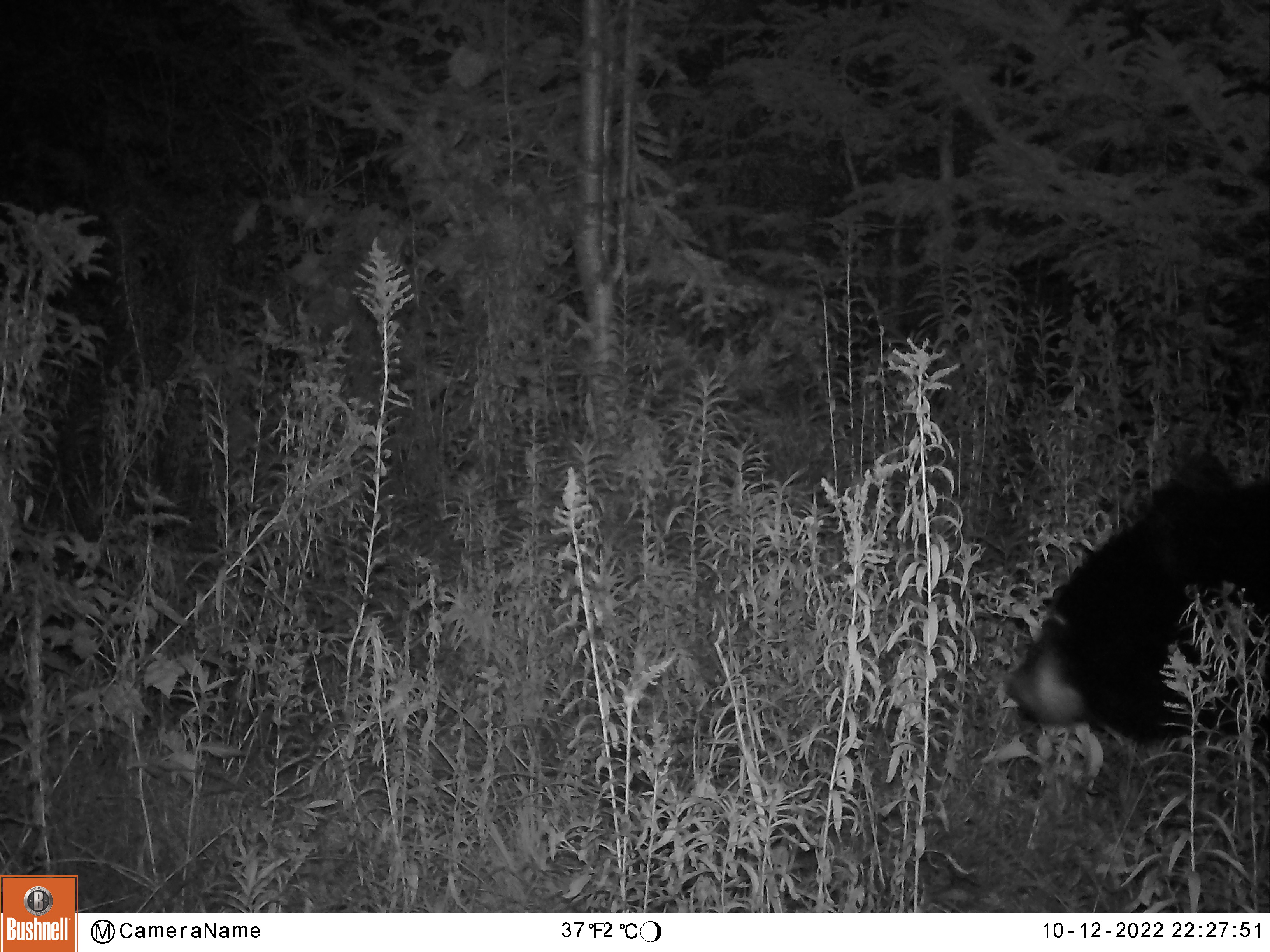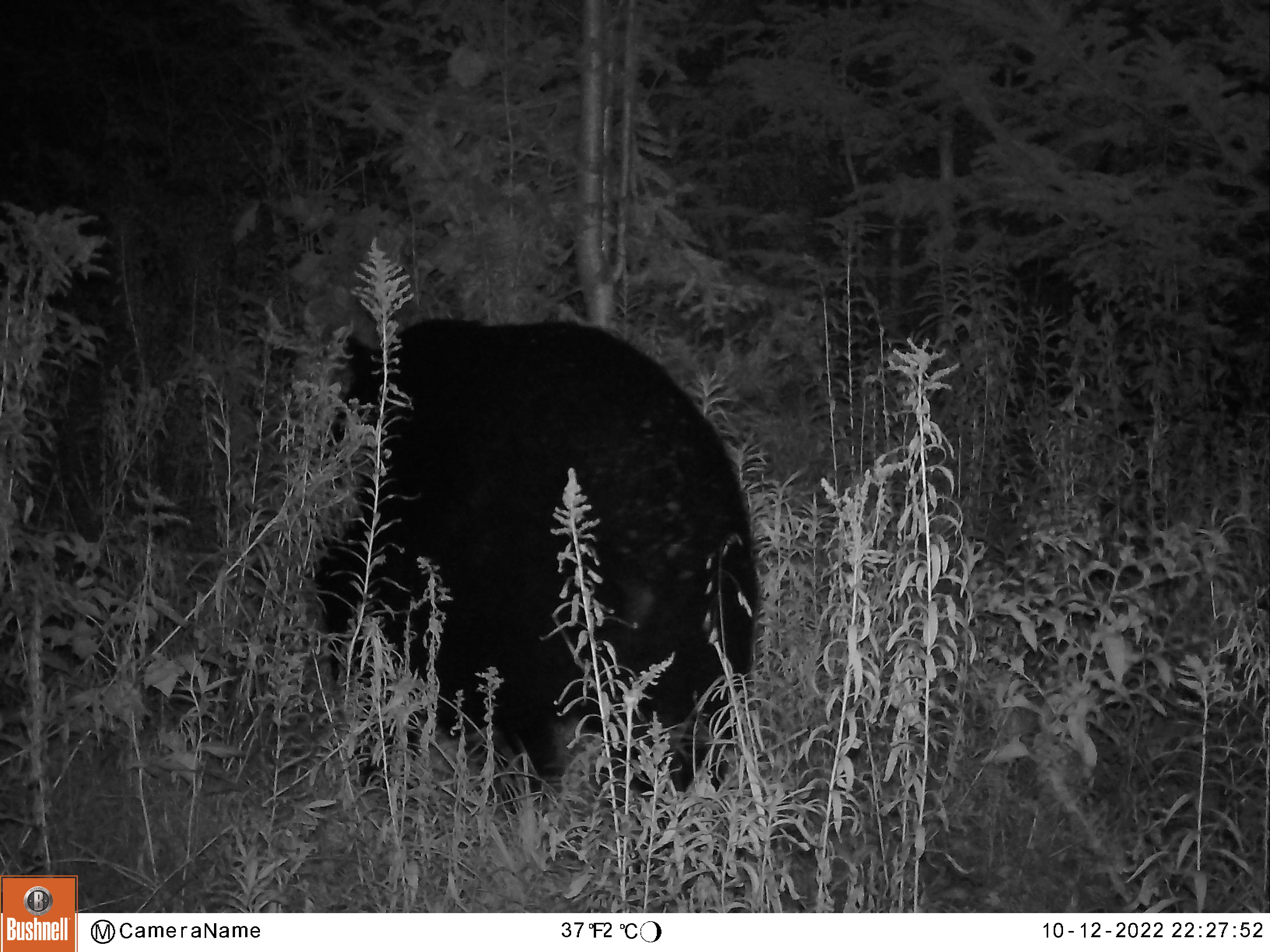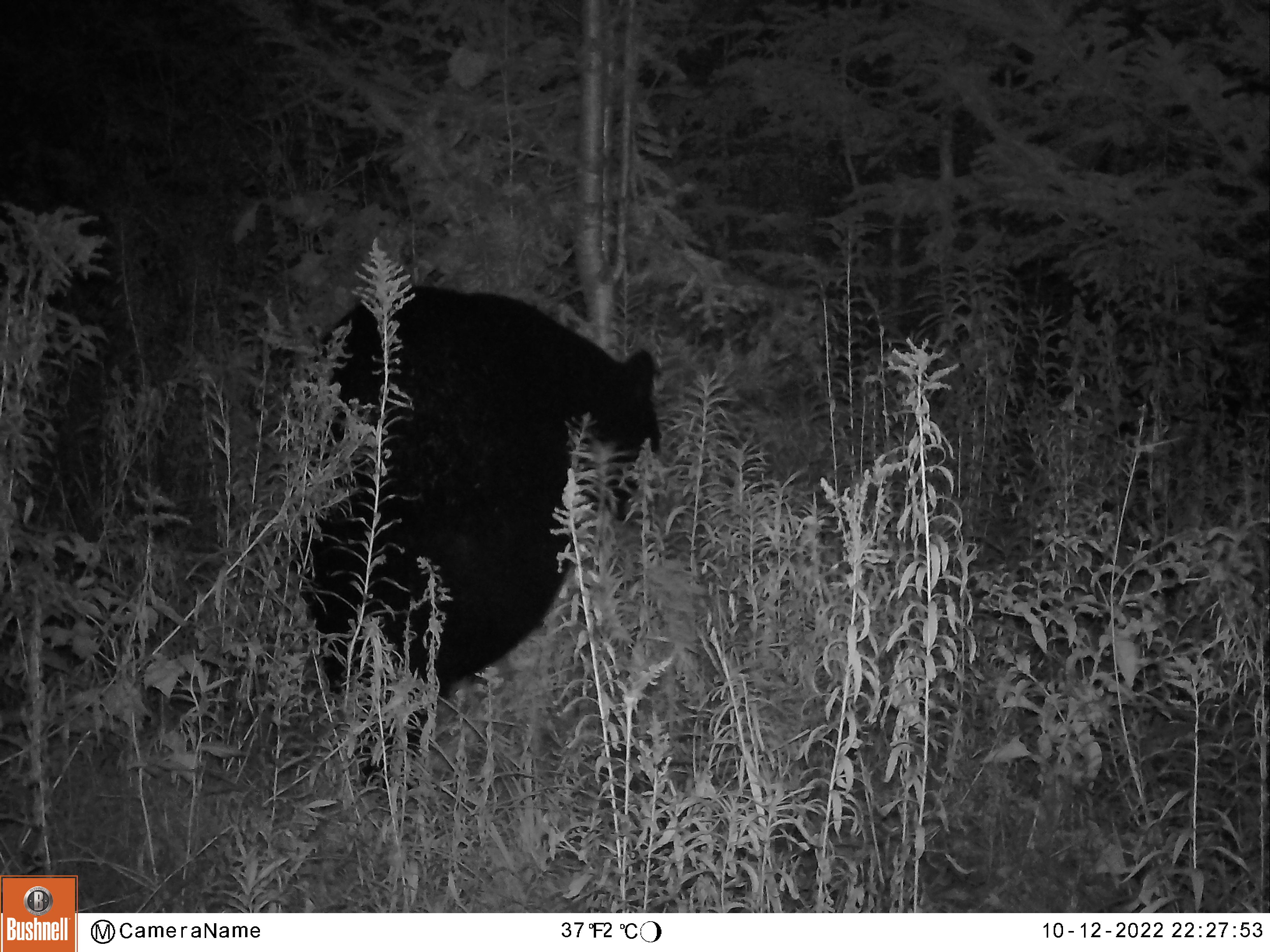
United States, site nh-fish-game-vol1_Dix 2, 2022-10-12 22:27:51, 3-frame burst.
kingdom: Animalia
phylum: Chordata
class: Mammalia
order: Carnivora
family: Ursidae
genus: Ursus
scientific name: Ursus americanus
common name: black bear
Black bear (Ursus americanus).